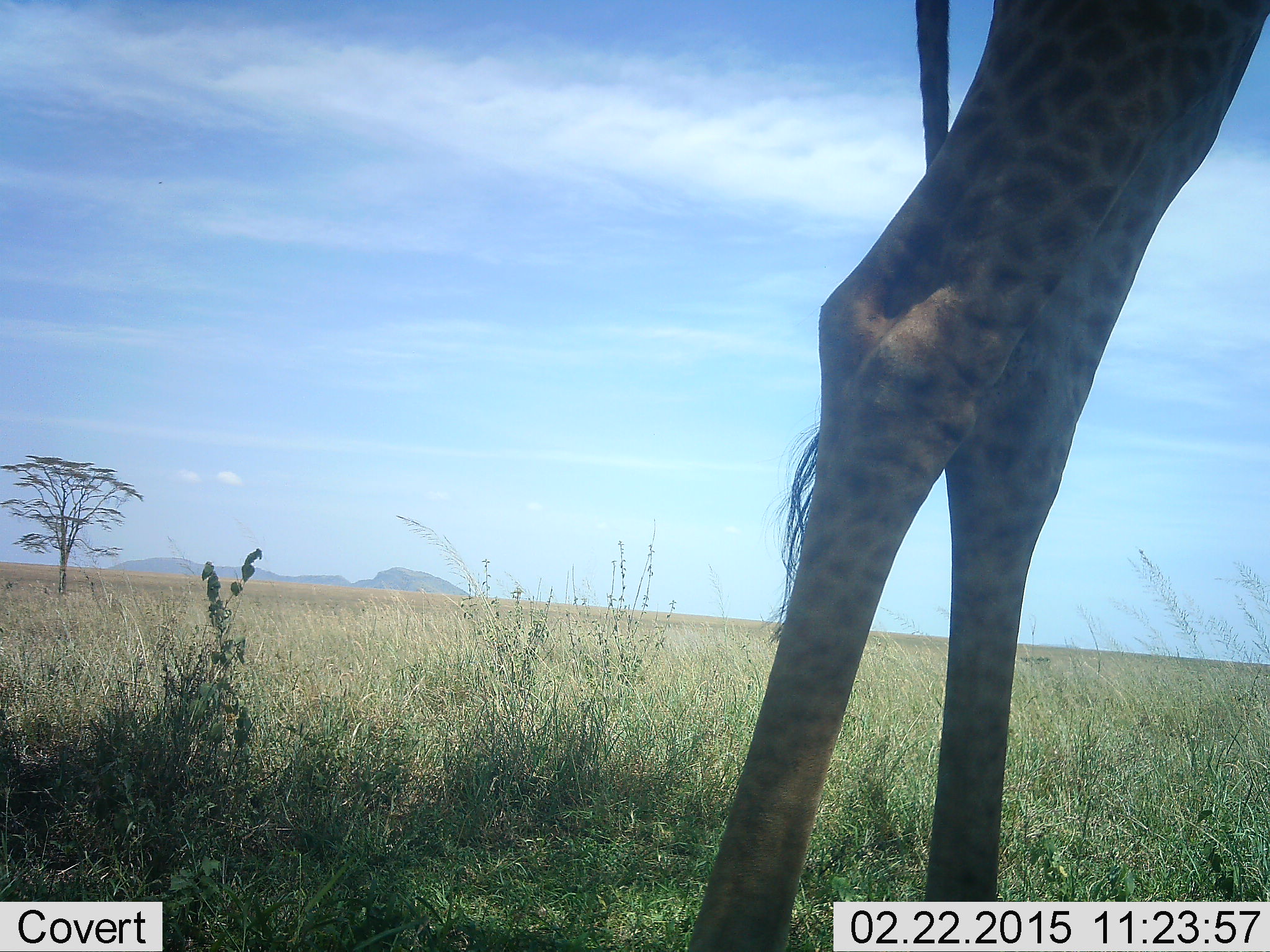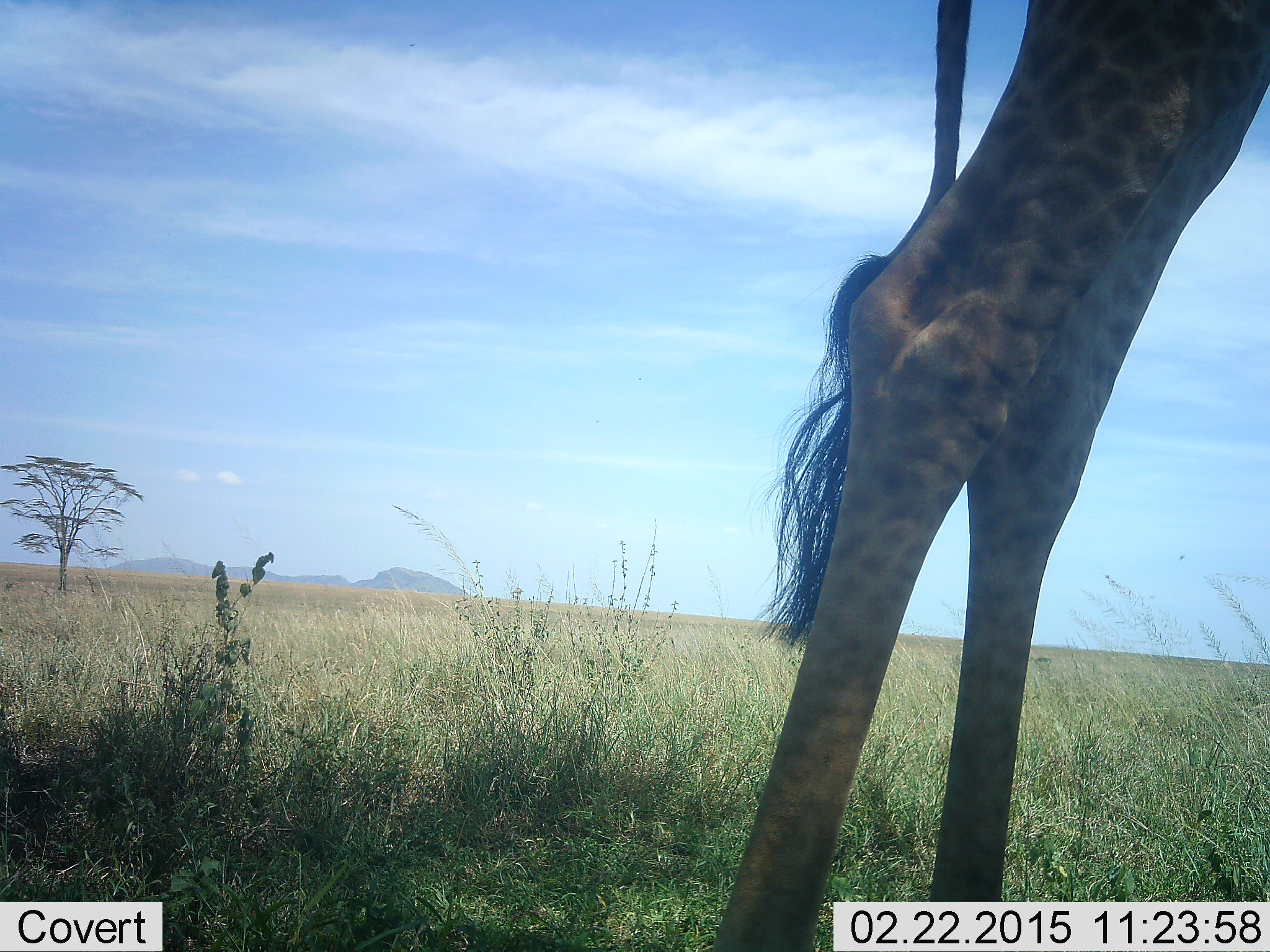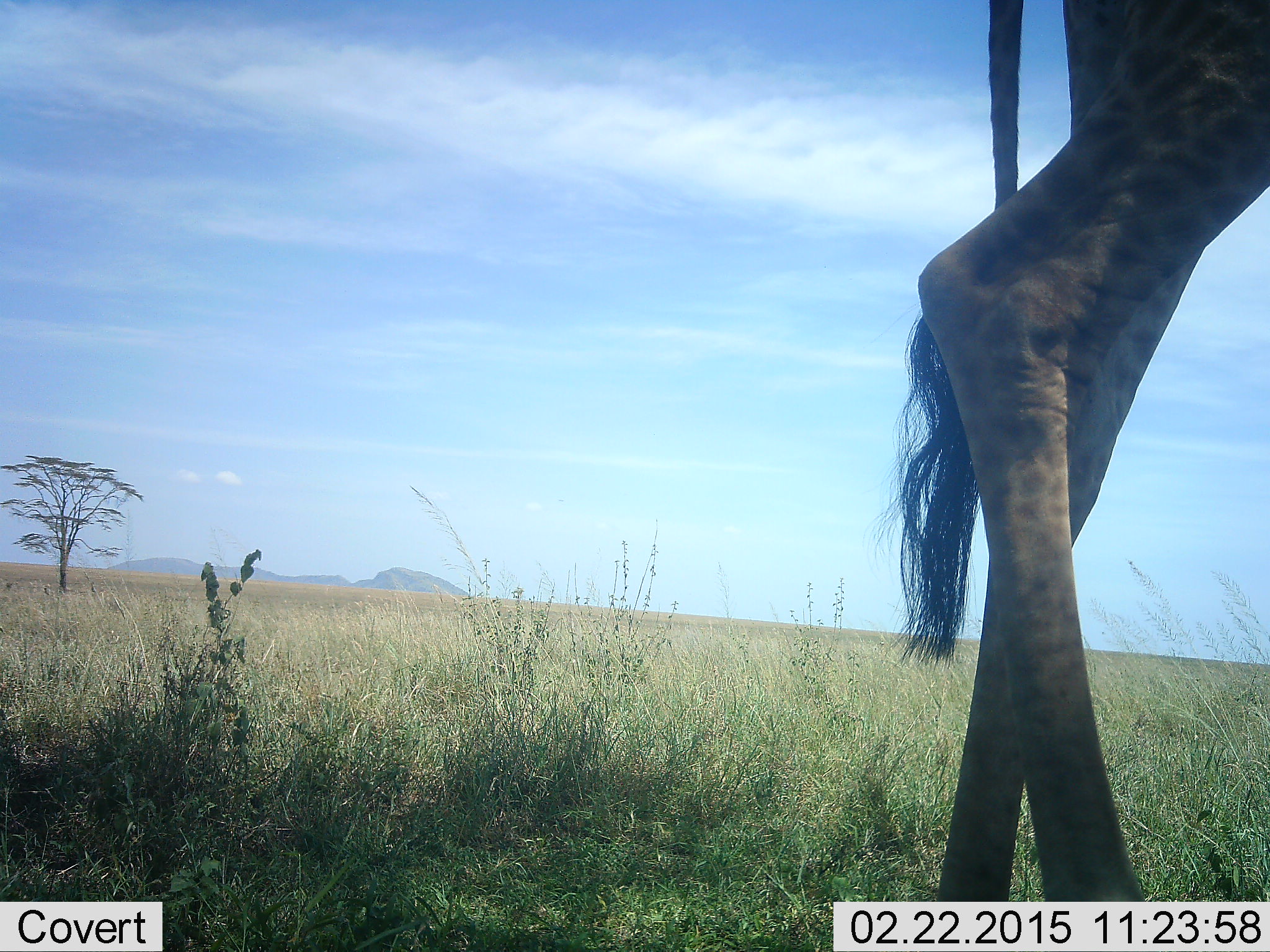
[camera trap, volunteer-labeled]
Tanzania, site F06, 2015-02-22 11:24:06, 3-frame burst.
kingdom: Animalia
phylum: Chordata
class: Mammalia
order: Artiodactyla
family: Giraffidae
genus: Giraffa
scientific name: Giraffa camelopardalis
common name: giraffe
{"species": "giraffe (Giraffa camelopardalis)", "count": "1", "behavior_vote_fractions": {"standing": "70%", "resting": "0%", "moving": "40%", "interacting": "0%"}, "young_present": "0%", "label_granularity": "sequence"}